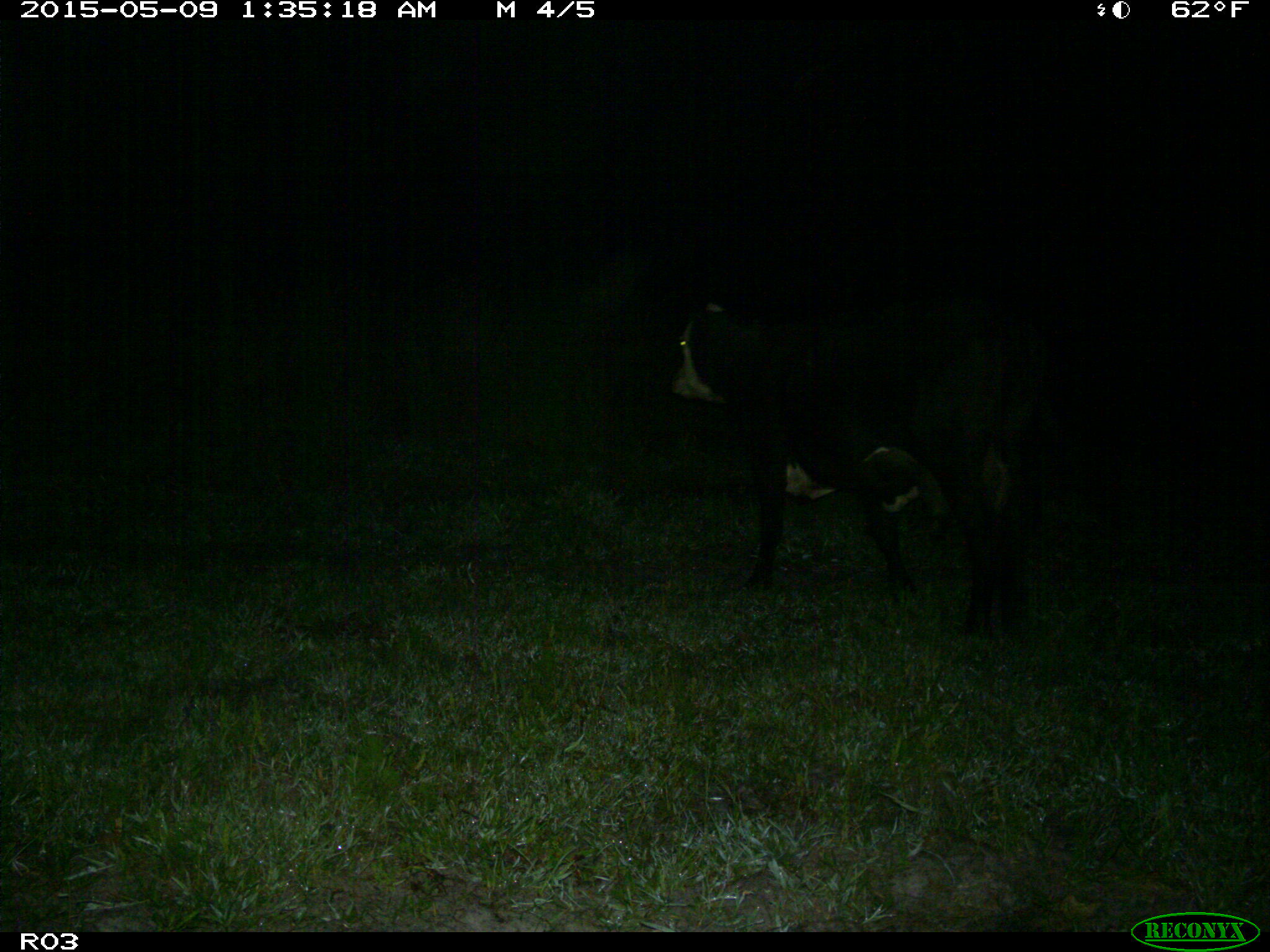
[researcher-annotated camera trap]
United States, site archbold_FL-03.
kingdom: Animalia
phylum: Chordata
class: Mammalia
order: Artiodactyla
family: Bovidae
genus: Bos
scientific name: Bos taurus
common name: domestic cow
Bos taurus (domestic cow).